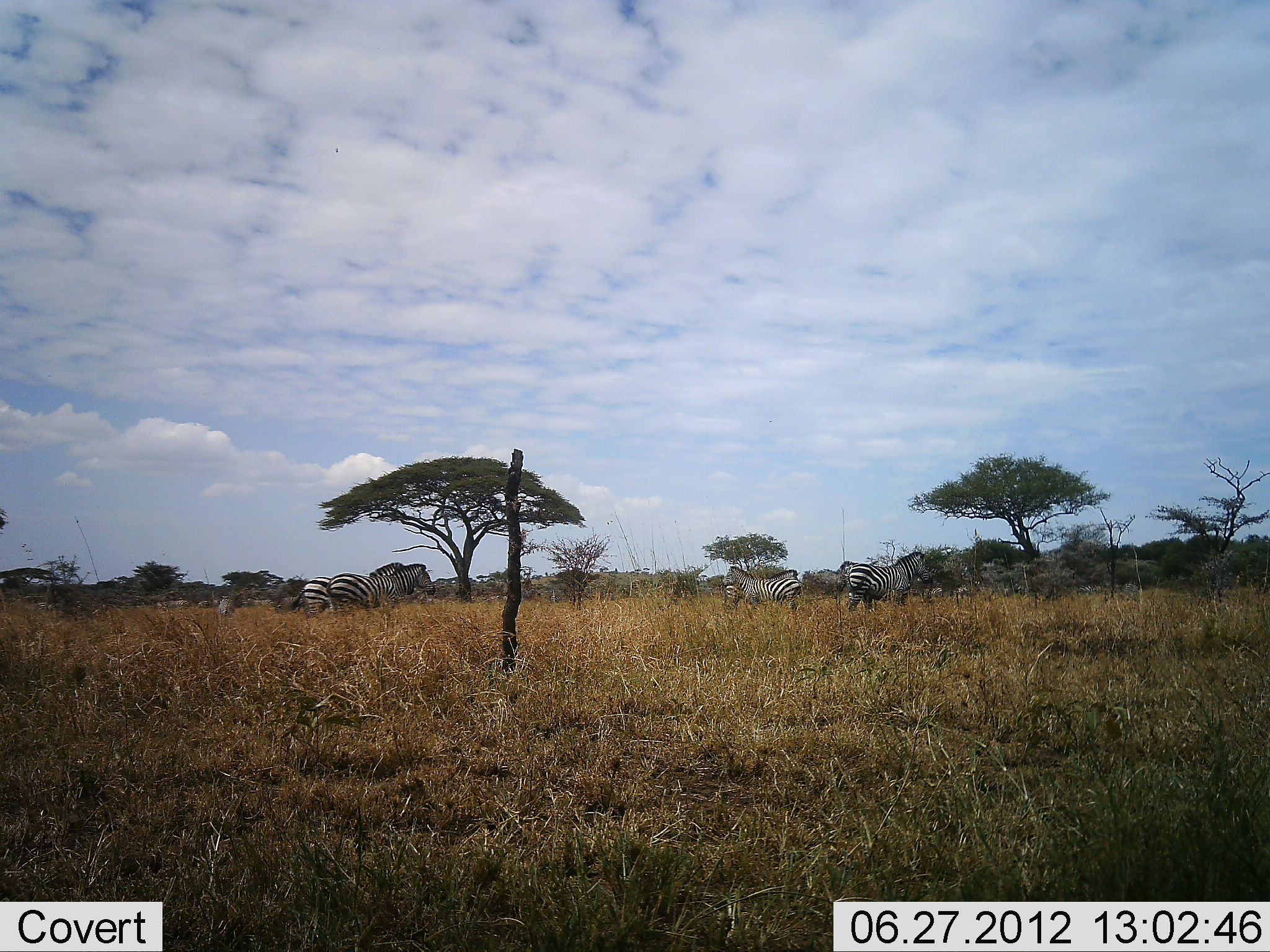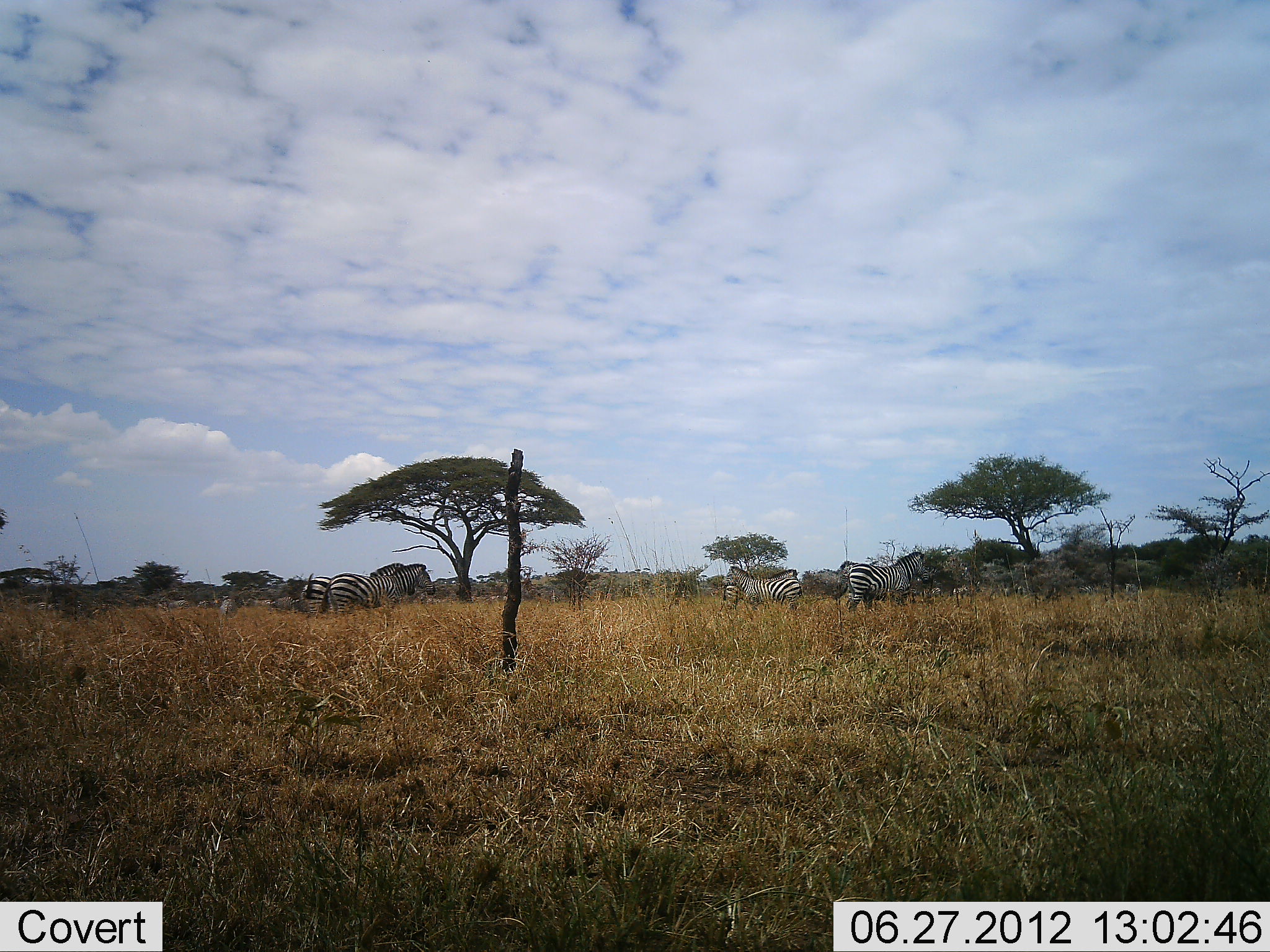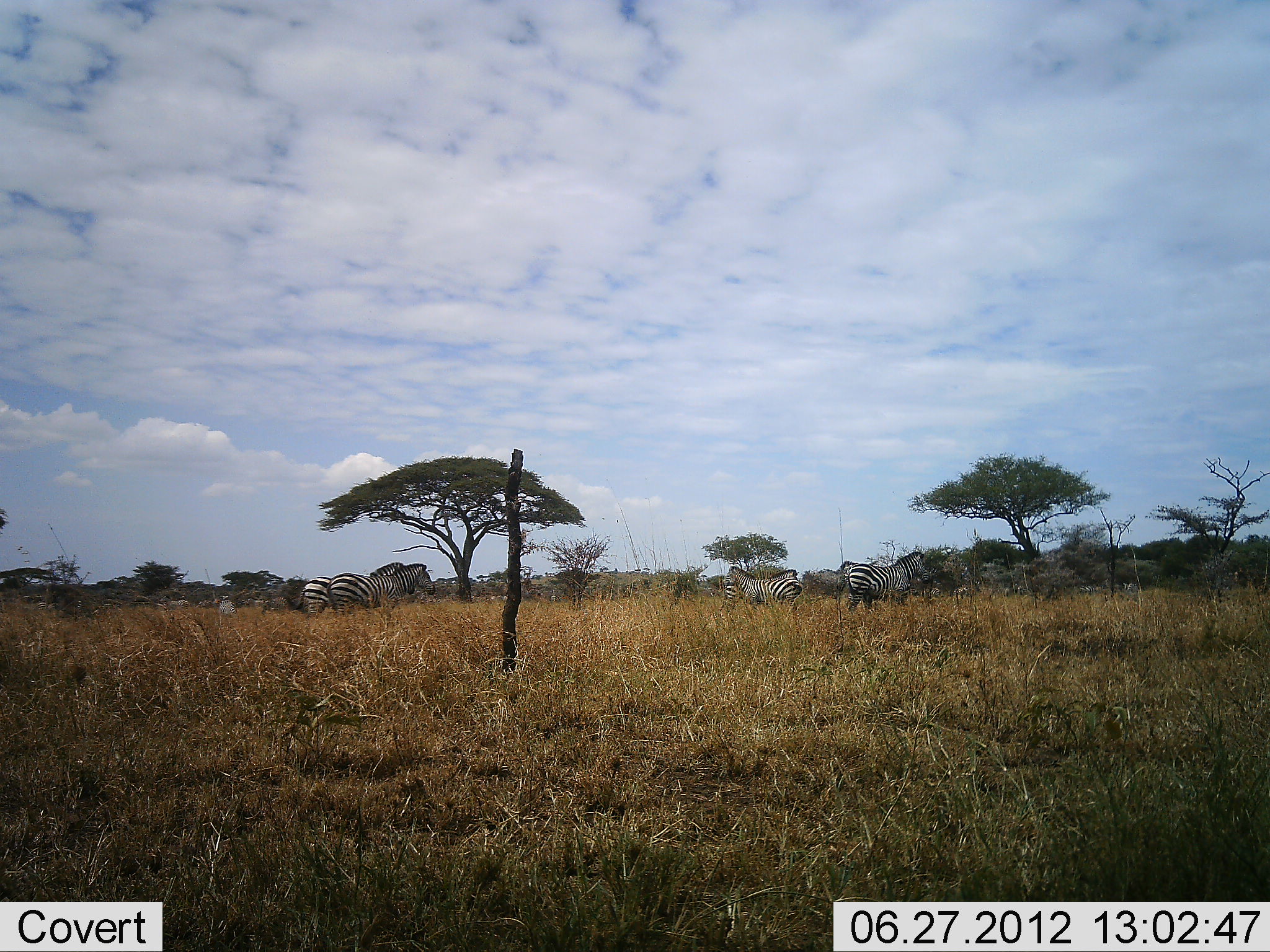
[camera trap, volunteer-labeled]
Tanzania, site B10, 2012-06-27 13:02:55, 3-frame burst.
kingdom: Animalia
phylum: Chordata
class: Mammalia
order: Perissodactyla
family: Equidae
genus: Equus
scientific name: Equus quagga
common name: plains zebra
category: zebra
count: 5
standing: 90%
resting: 0%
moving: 20%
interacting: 0%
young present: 0%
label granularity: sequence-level